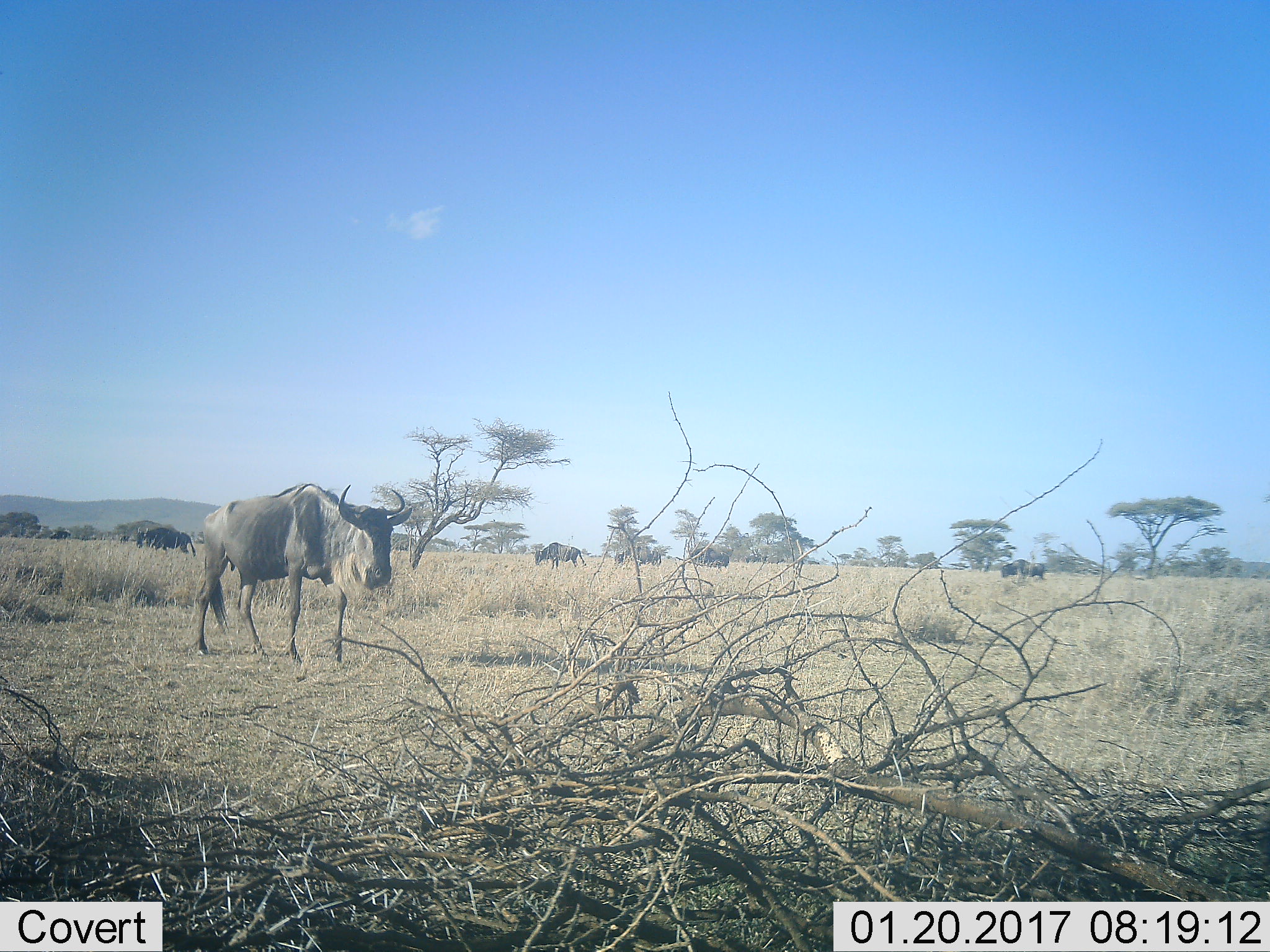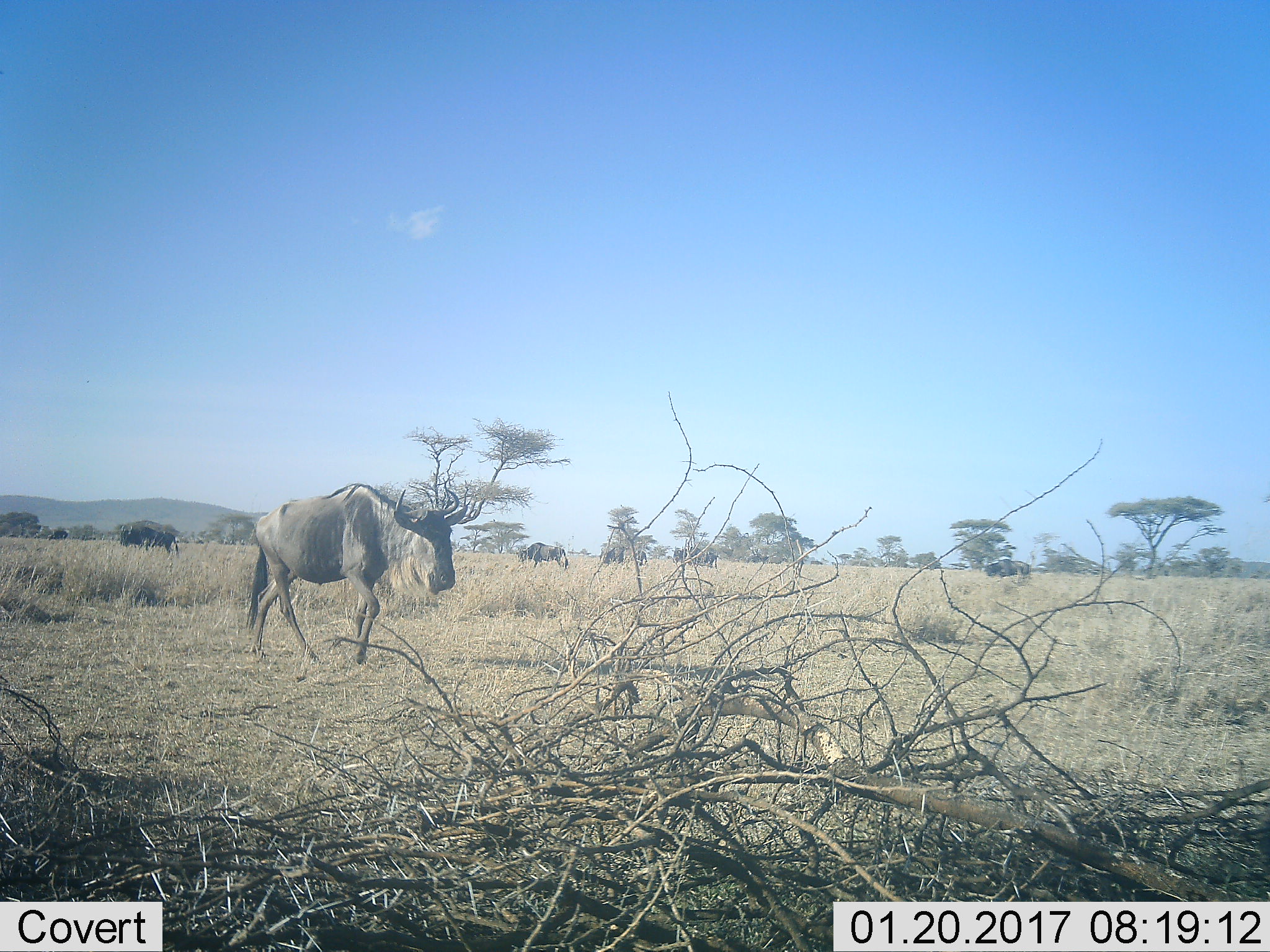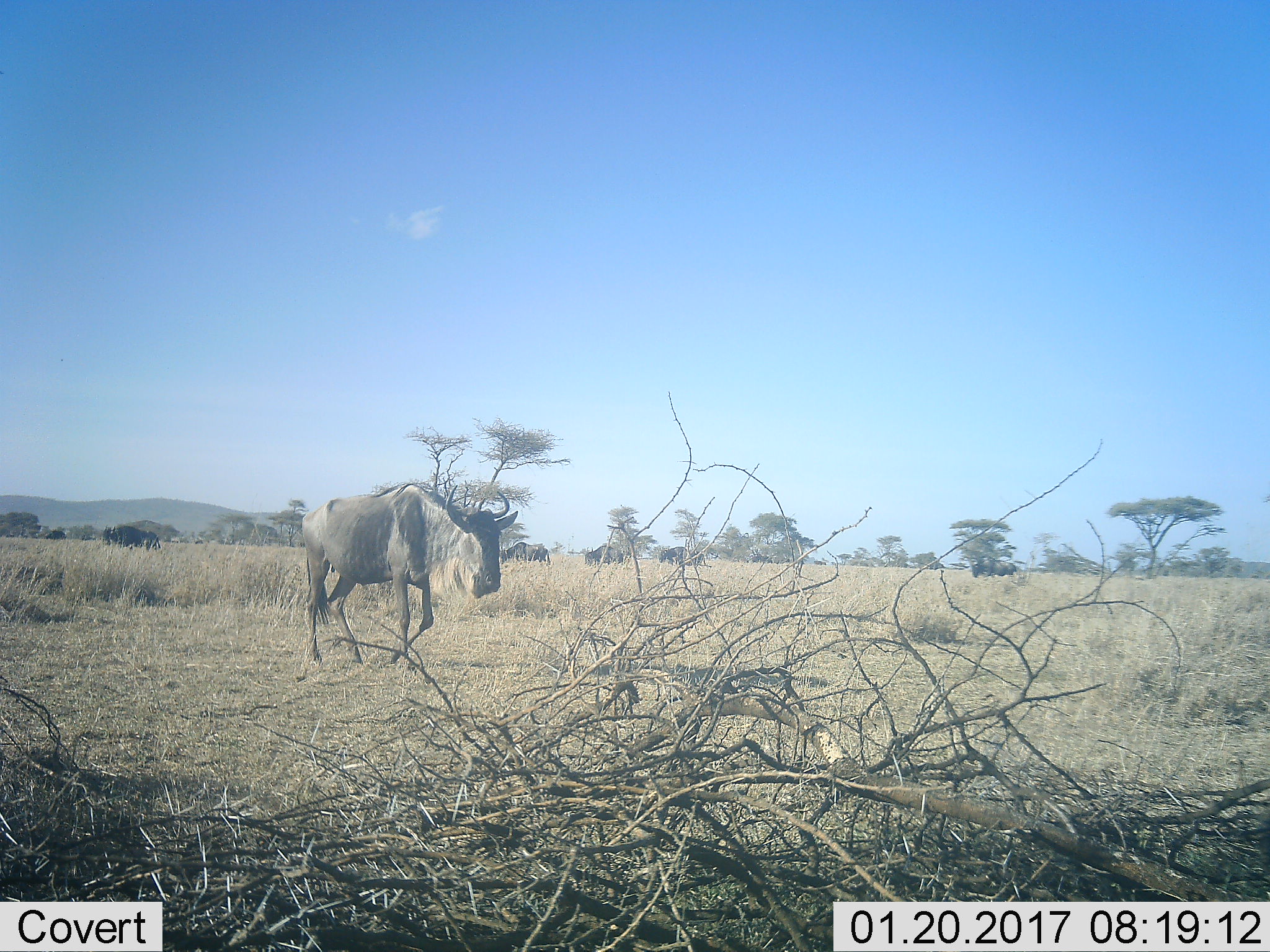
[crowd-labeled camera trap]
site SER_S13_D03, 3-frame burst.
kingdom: Animalia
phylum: Chordata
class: Mammalia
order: Artiodactyla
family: Bovidae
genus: Connochaetes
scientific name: Connochaetes taurinus taurinus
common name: blue wildebeest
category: wildebeestblue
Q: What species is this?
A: Wildebeestblue (blue wildebeest) (Connochaetes taurinus taurinus).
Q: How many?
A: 5.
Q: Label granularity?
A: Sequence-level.